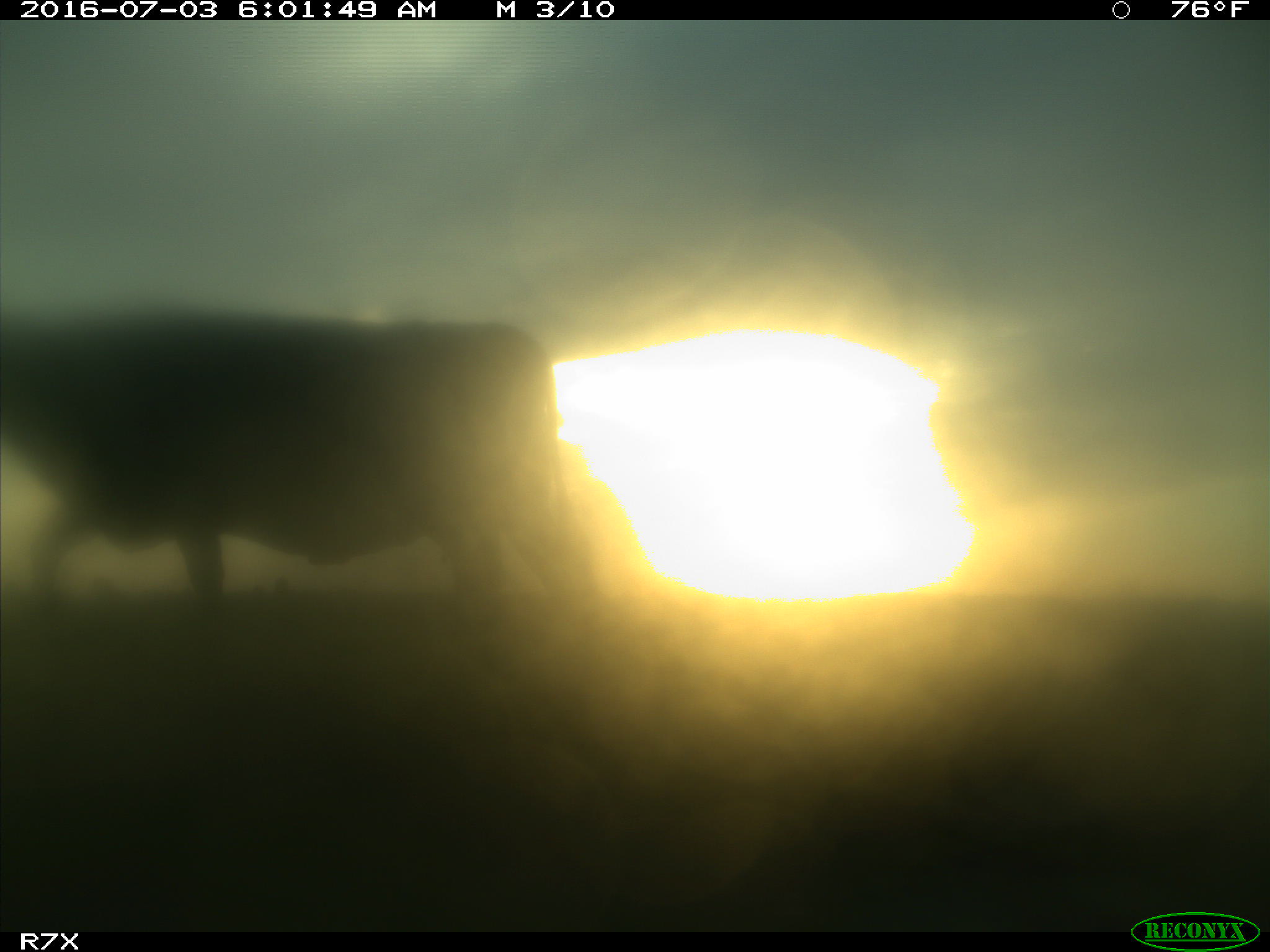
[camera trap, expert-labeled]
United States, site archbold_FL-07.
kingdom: Animalia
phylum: Chordata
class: Mammalia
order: Artiodactyla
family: Bovidae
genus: Bos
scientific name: Bos taurus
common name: domestic cow